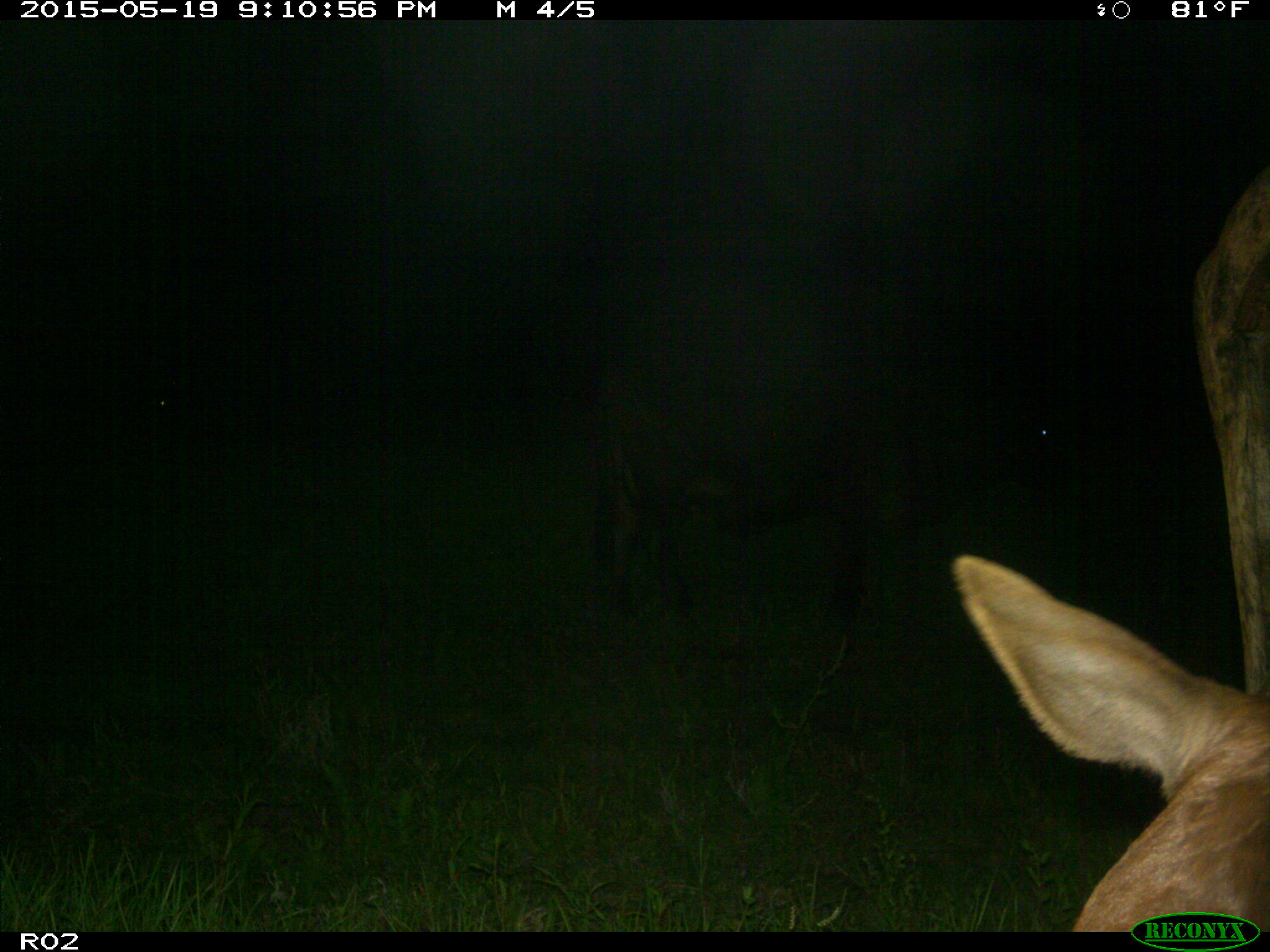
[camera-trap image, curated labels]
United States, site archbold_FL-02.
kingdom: Animalia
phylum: Chordata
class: Mammalia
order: Artiodactyla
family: Bovidae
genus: Bos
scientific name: Bos taurus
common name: domestic cow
Bos taurus (domestic cow).